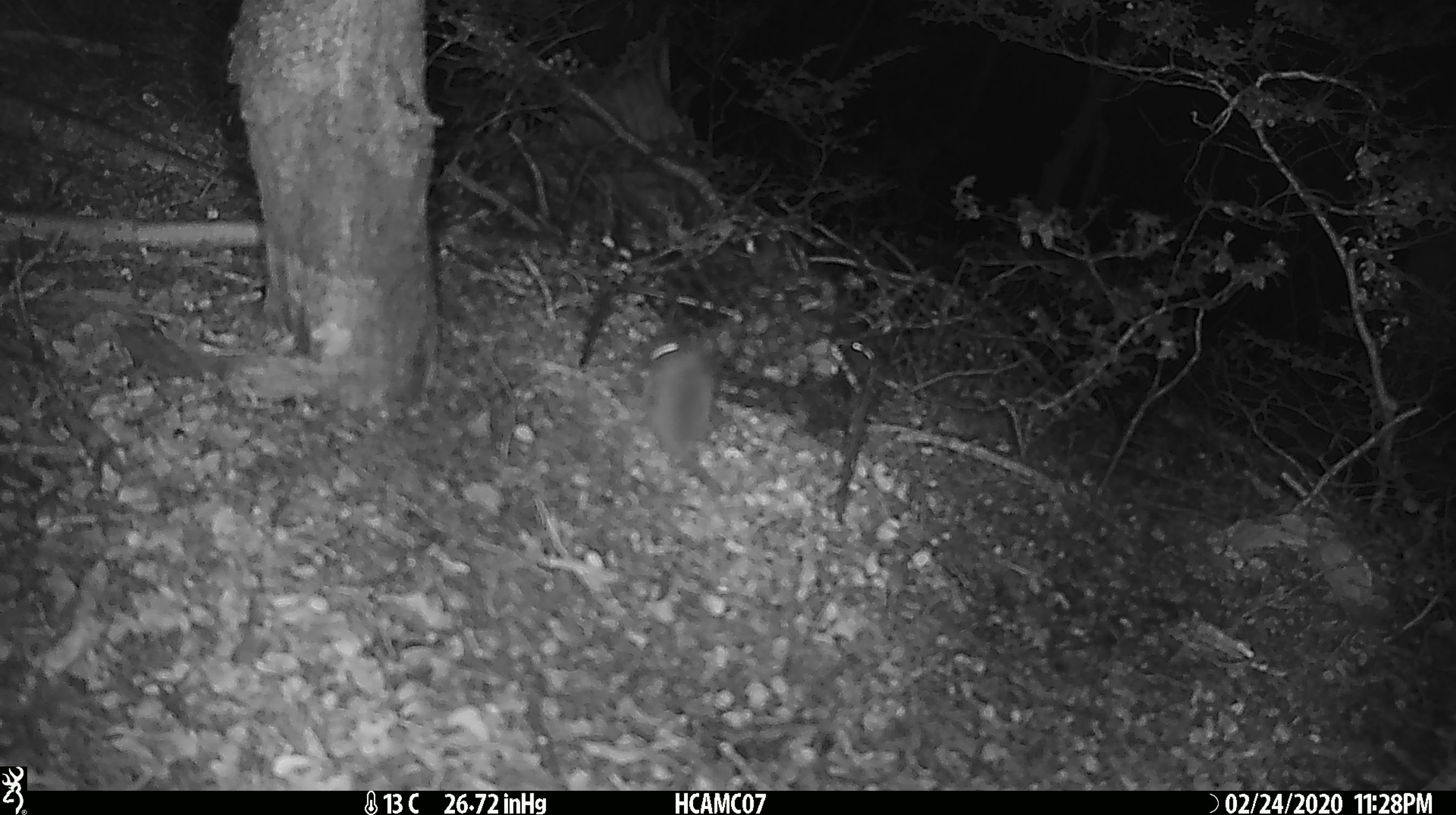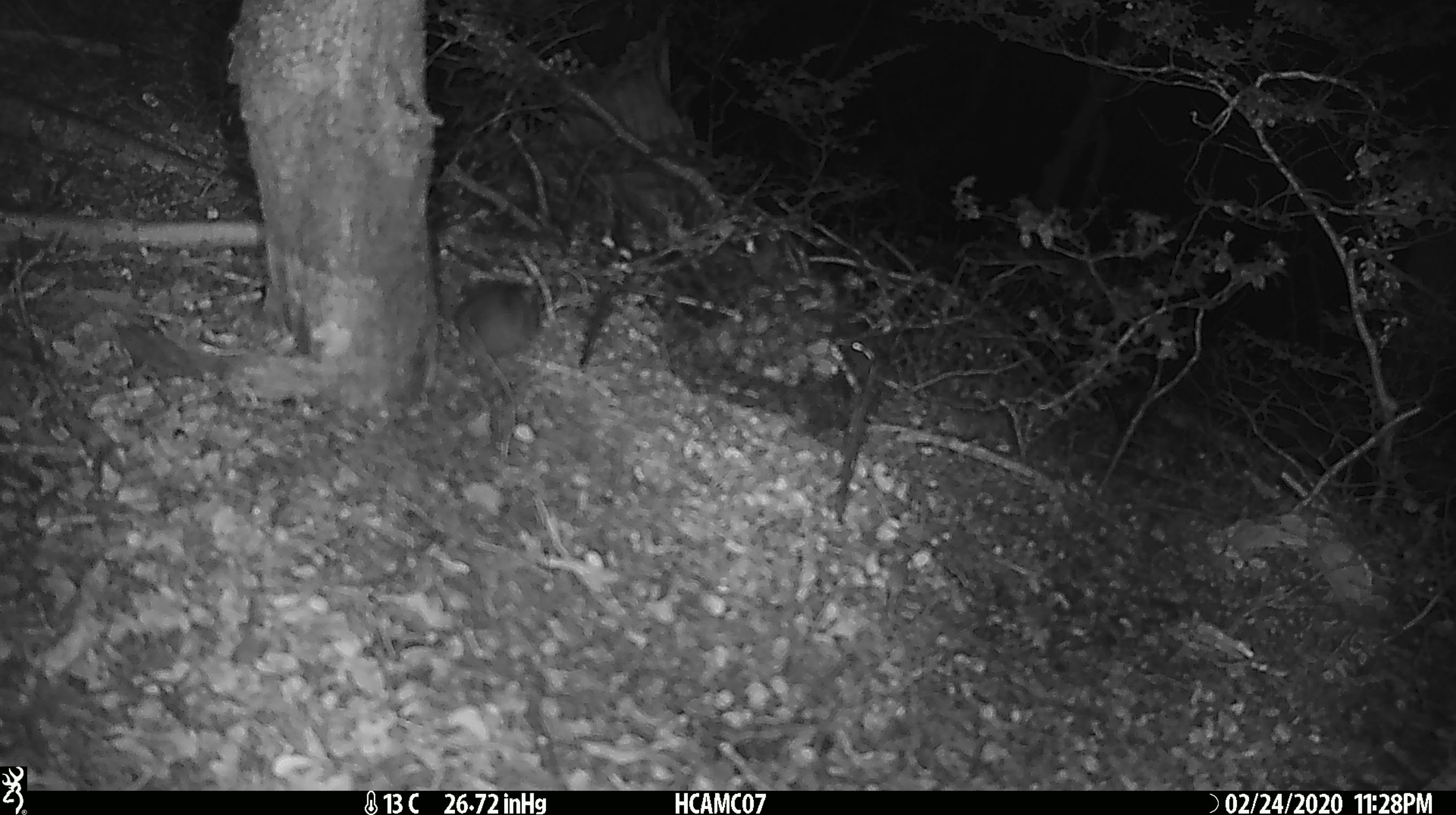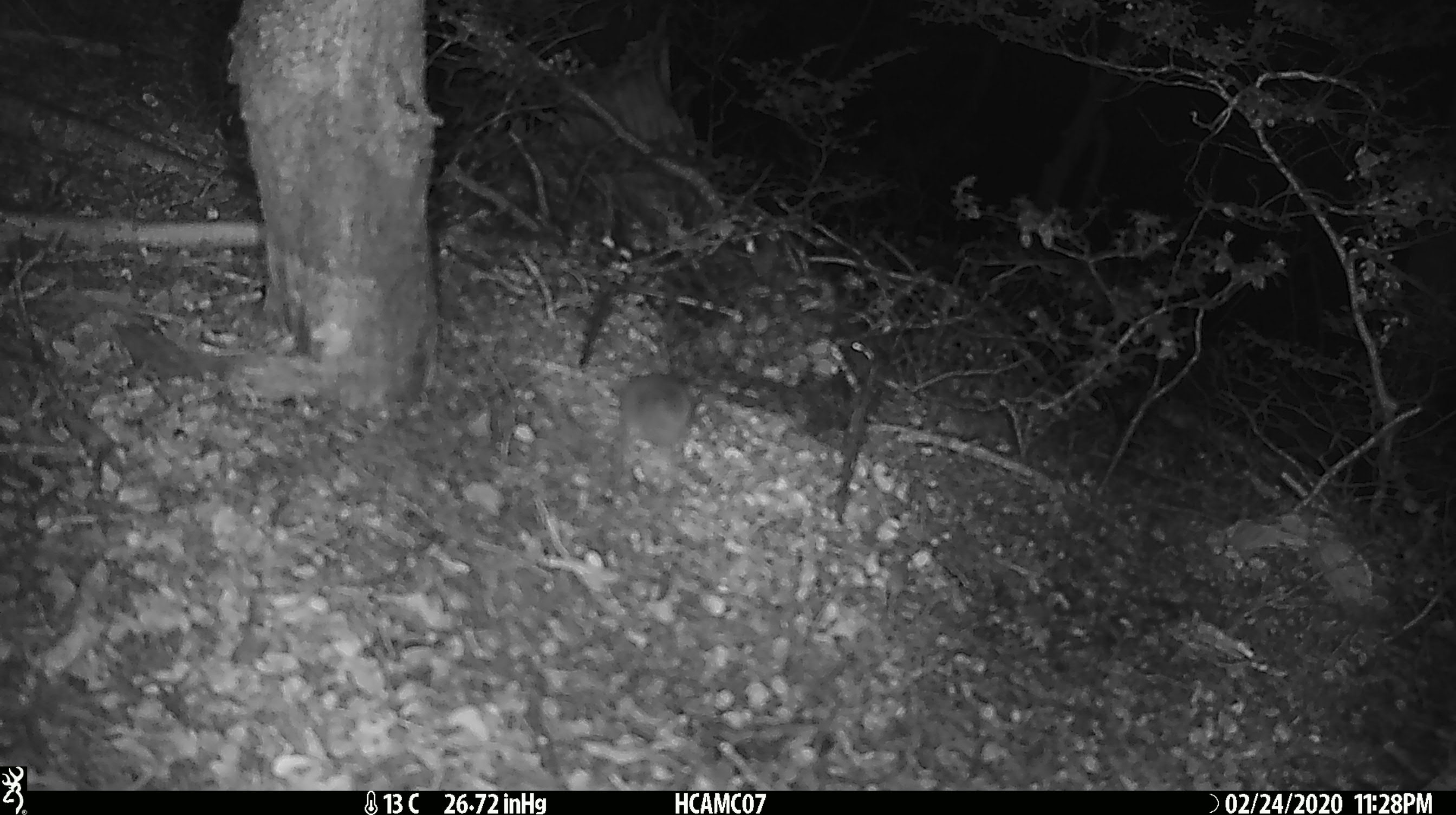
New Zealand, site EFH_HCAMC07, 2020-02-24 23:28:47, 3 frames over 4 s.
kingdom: Animalia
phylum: Chordata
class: Mammalia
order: Rodentia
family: Muridae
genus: Mus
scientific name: Mus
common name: mouse